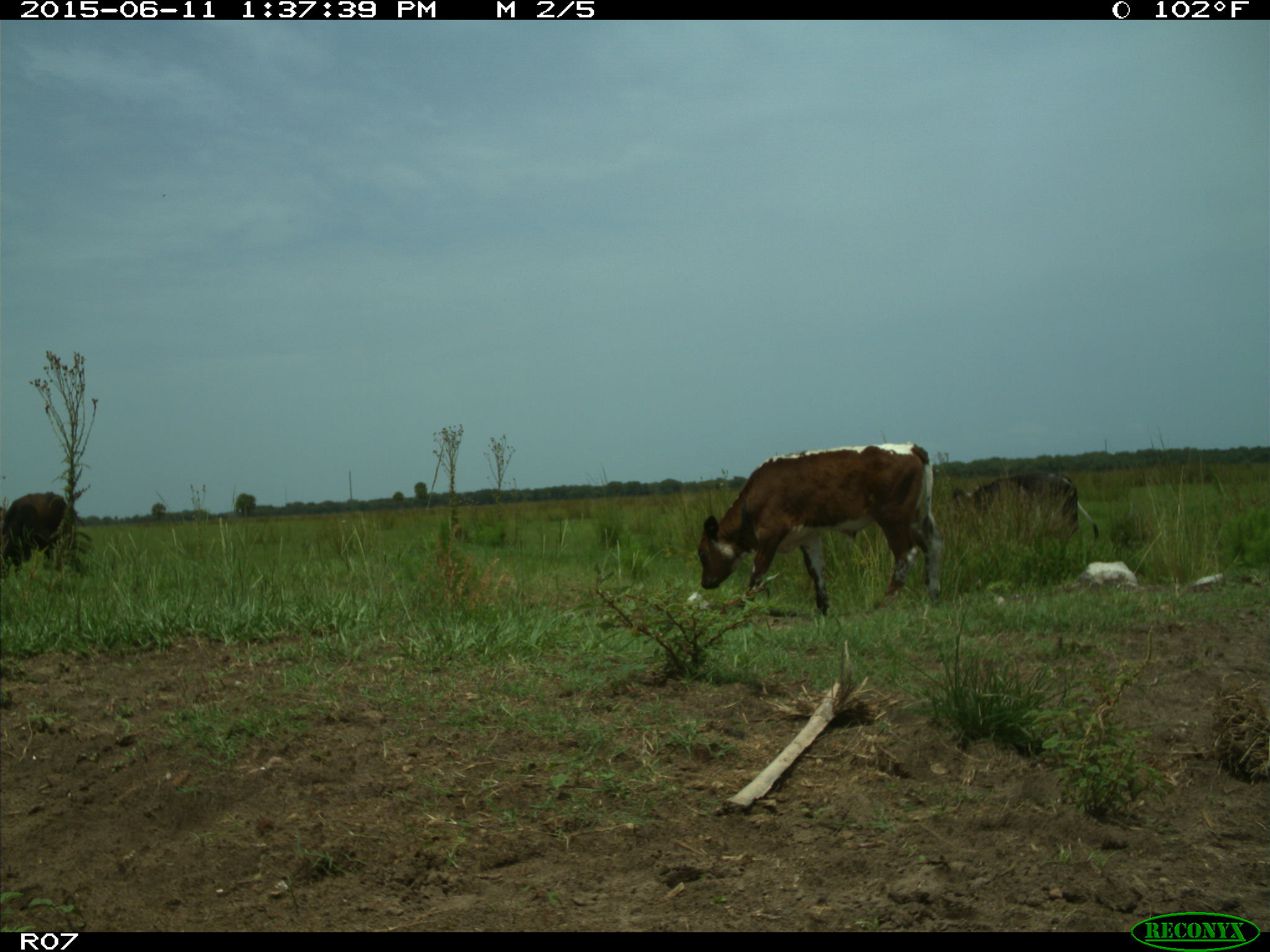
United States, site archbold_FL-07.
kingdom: Animalia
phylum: Chordata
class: Mammalia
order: Artiodactyla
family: Bovidae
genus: Bos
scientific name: Bos taurus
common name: domestic cow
Bos taurus (domestic cow).